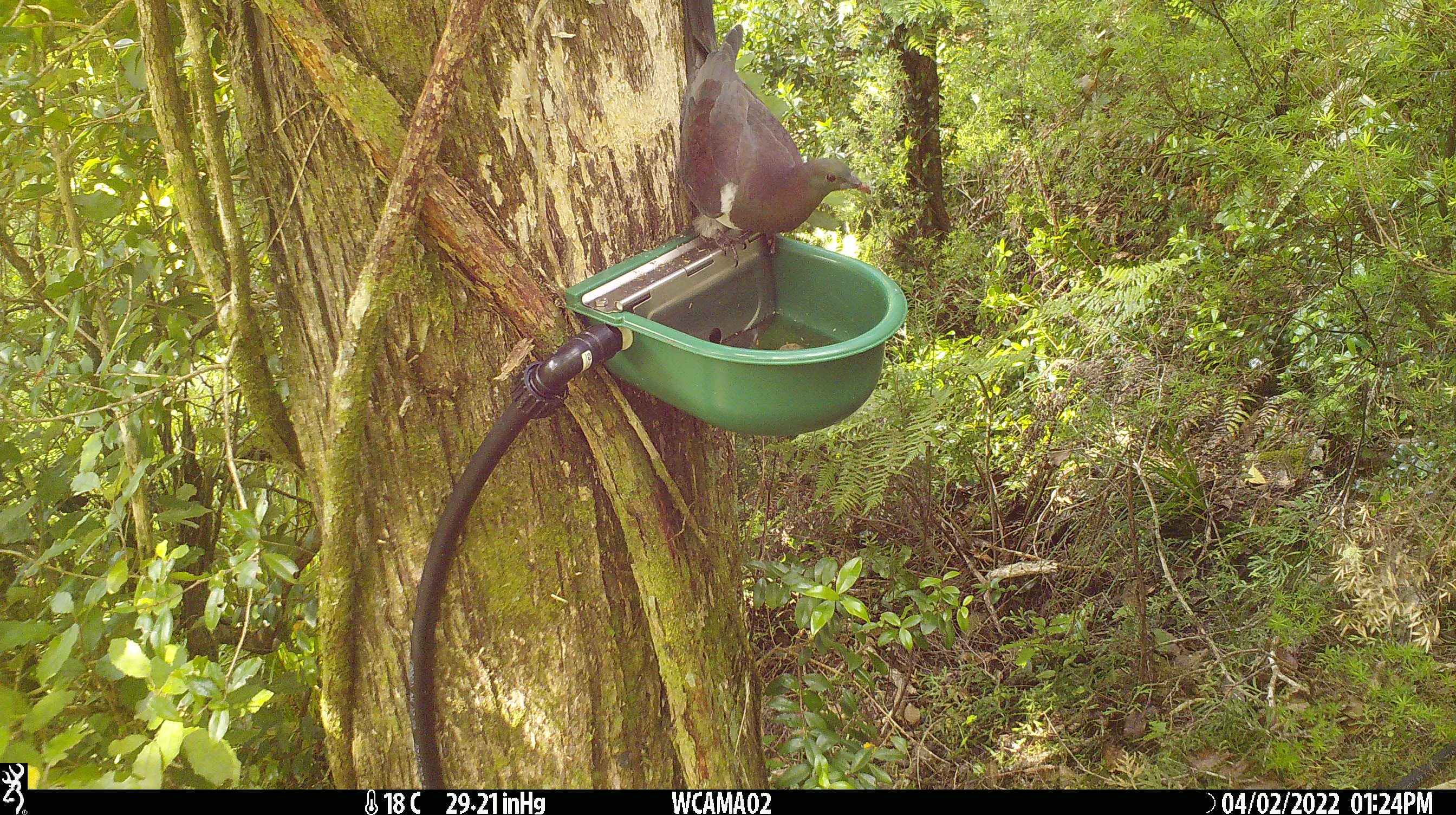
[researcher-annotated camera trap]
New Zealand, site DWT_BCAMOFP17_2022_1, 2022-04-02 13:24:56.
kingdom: Animalia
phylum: Chordata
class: Aves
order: Columbiformes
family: Columbidae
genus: Hemiphaga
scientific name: Hemiphaga novaeseelandiae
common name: new zealand pigeon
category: kereru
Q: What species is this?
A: Kereru (new zealand pigeon) (Hemiphaga novaeseelandiae).